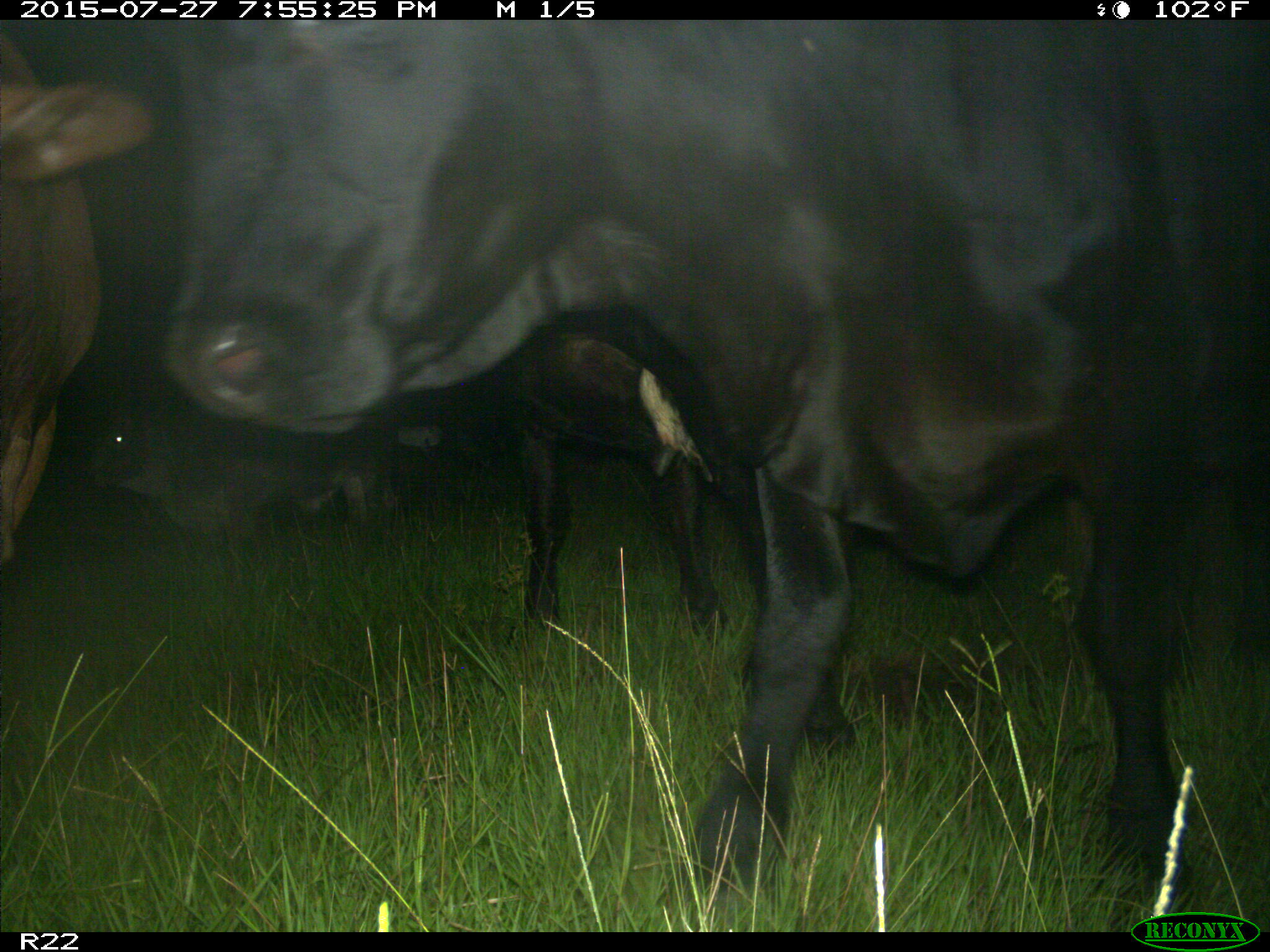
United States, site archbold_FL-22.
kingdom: Animalia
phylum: Chordata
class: Mammalia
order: Artiodactyla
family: Bovidae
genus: Bos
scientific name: Bos taurus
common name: domestic cow